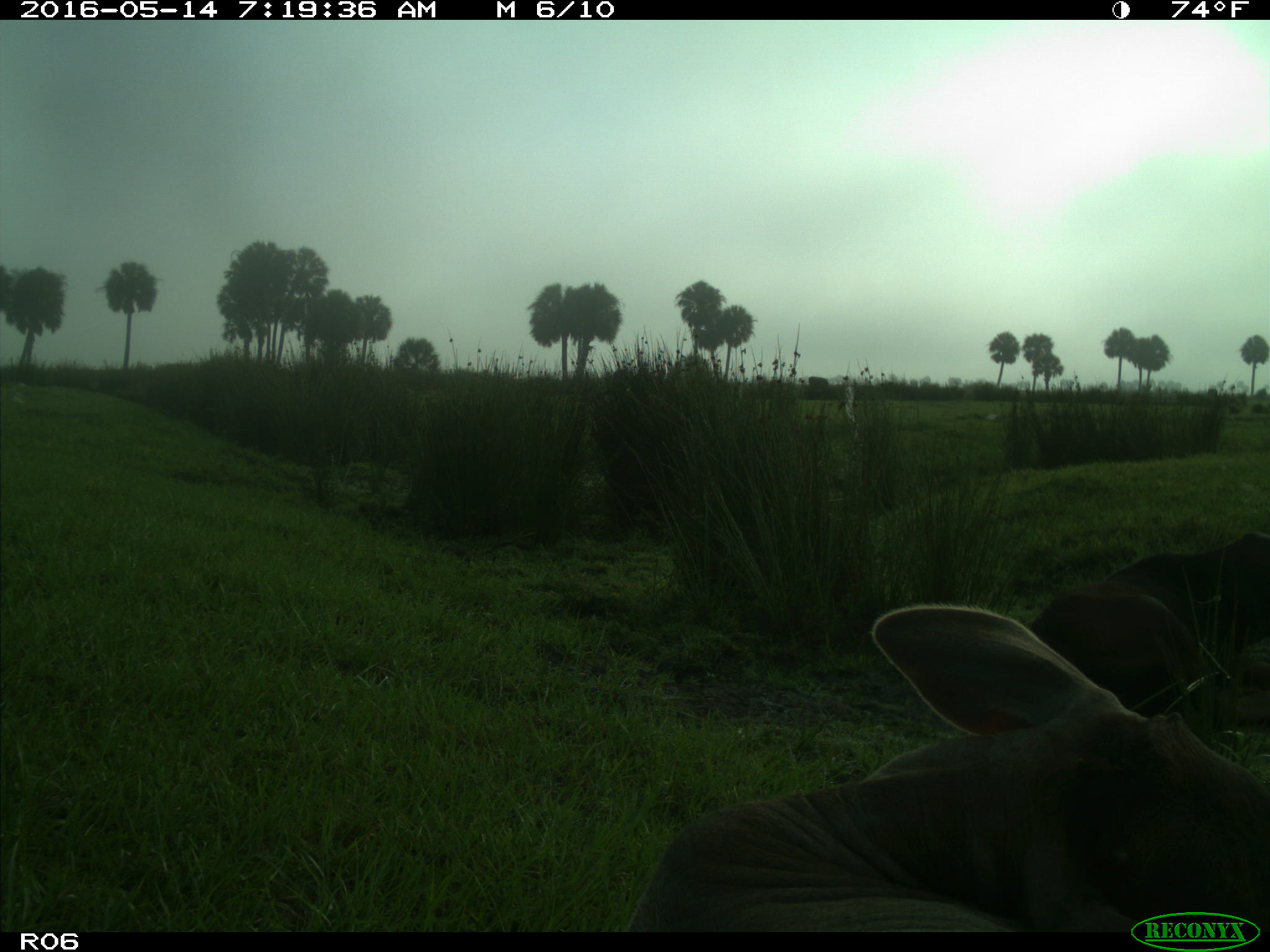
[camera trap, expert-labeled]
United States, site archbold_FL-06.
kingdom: Animalia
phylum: Chordata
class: Mammalia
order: Artiodactyla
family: Bovidae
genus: Bos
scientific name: Bos taurus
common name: domestic cow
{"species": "Bos taurus (domestic cow)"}